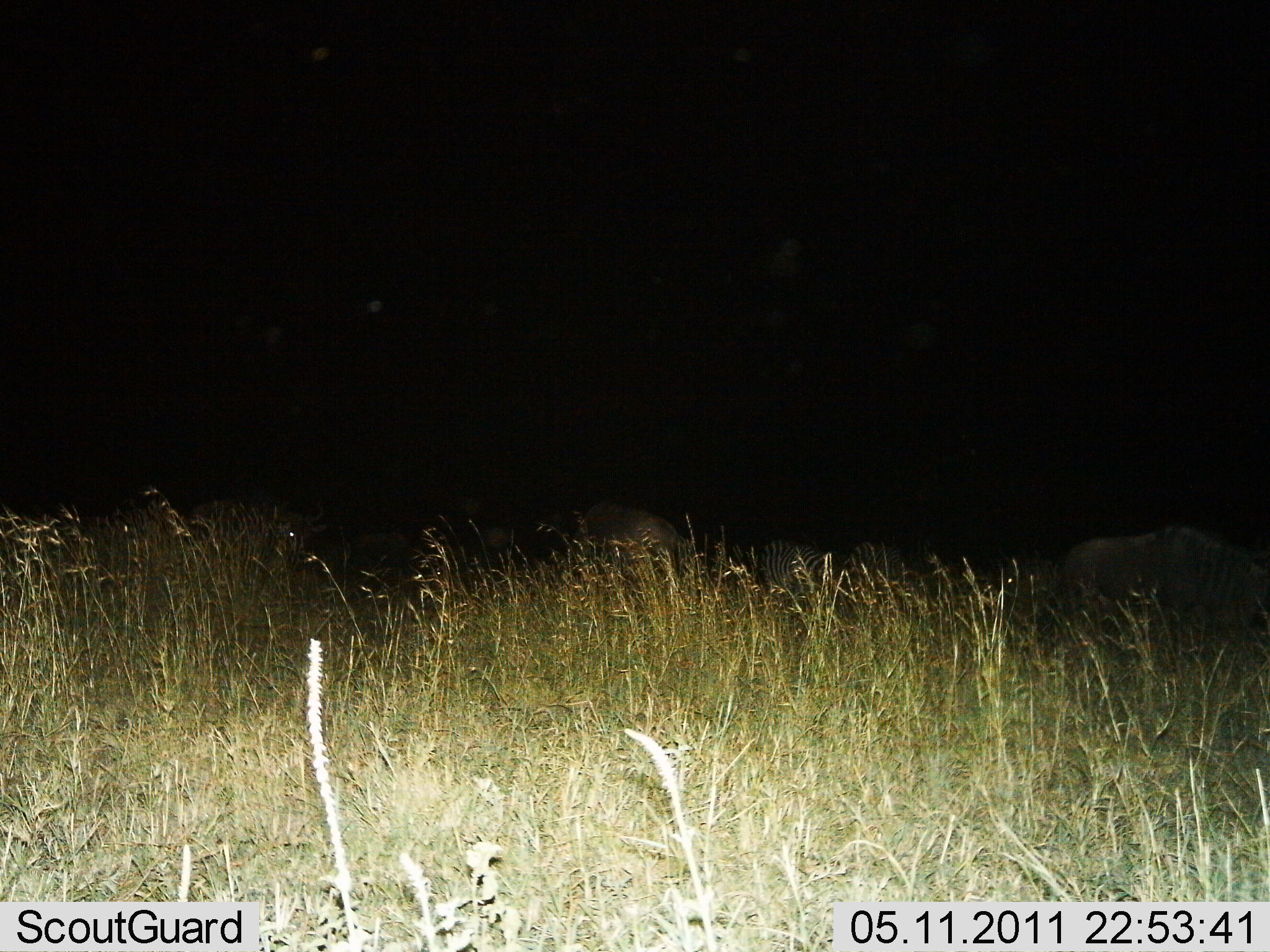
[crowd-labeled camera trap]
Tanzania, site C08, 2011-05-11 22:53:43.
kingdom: Animalia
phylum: Chordata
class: Mammalia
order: Artiodactyla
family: Bovidae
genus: Connochaetes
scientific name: Connochaetes taurinus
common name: blue wildebeest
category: wildebeest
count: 4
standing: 42%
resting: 8%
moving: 17%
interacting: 0%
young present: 0%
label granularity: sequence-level